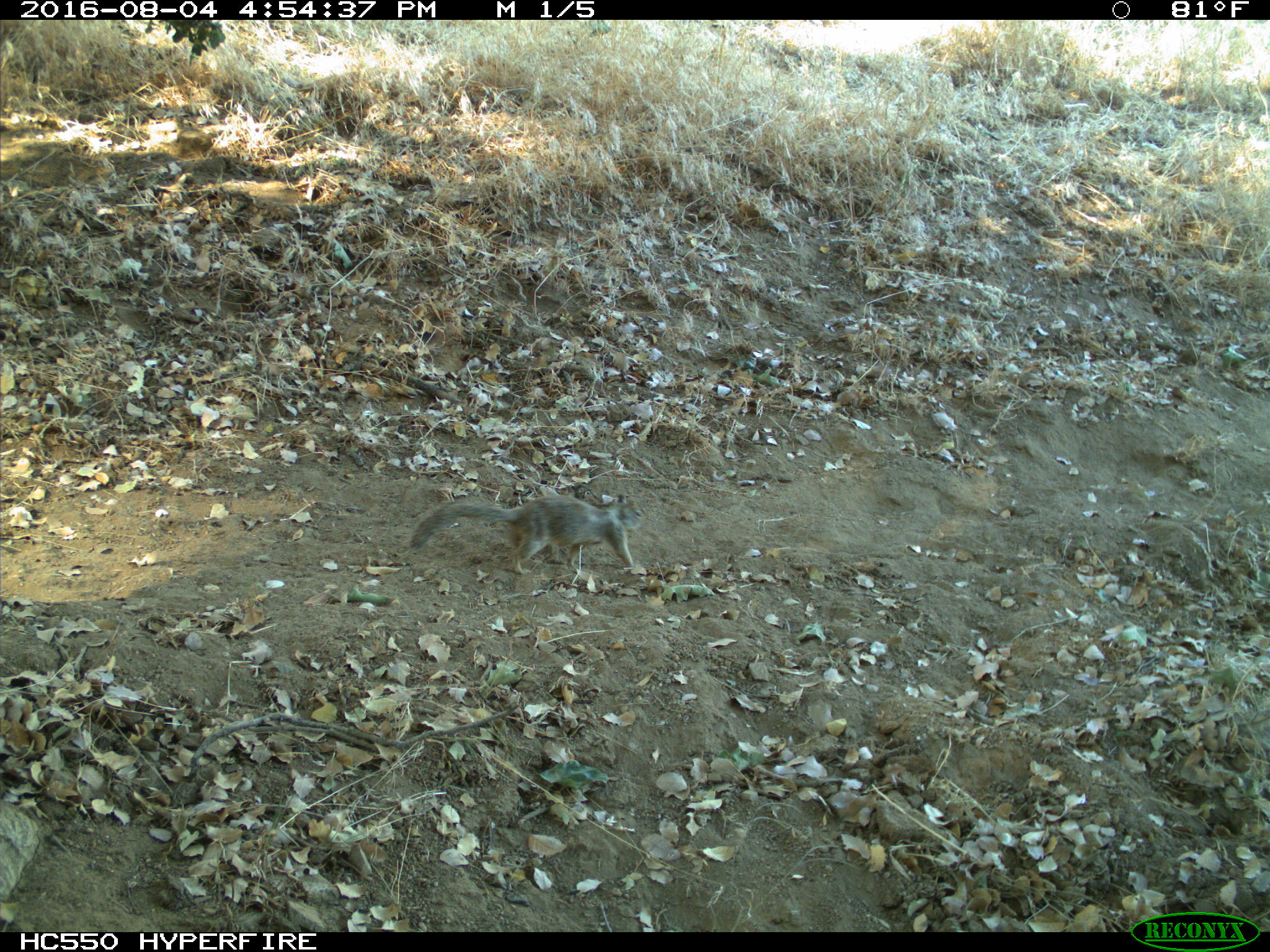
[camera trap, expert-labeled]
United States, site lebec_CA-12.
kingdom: Animalia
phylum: Chordata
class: Mammalia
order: Rodentia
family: Sciuridae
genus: Otospermophilus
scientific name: Otospermophilus beecheyi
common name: california ground squirrel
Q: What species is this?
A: Otospermophilus beecheyi (california ground squirrel).